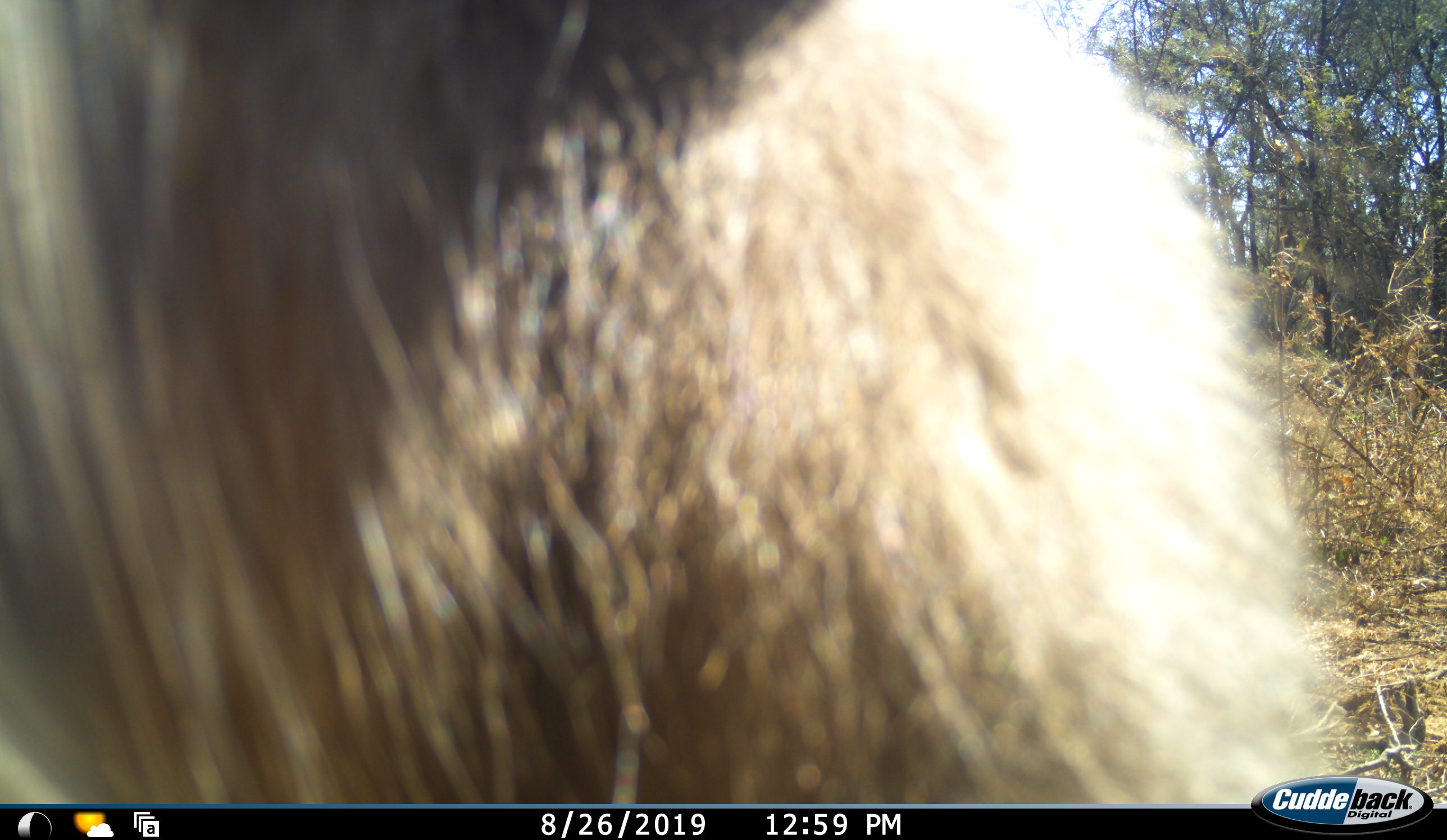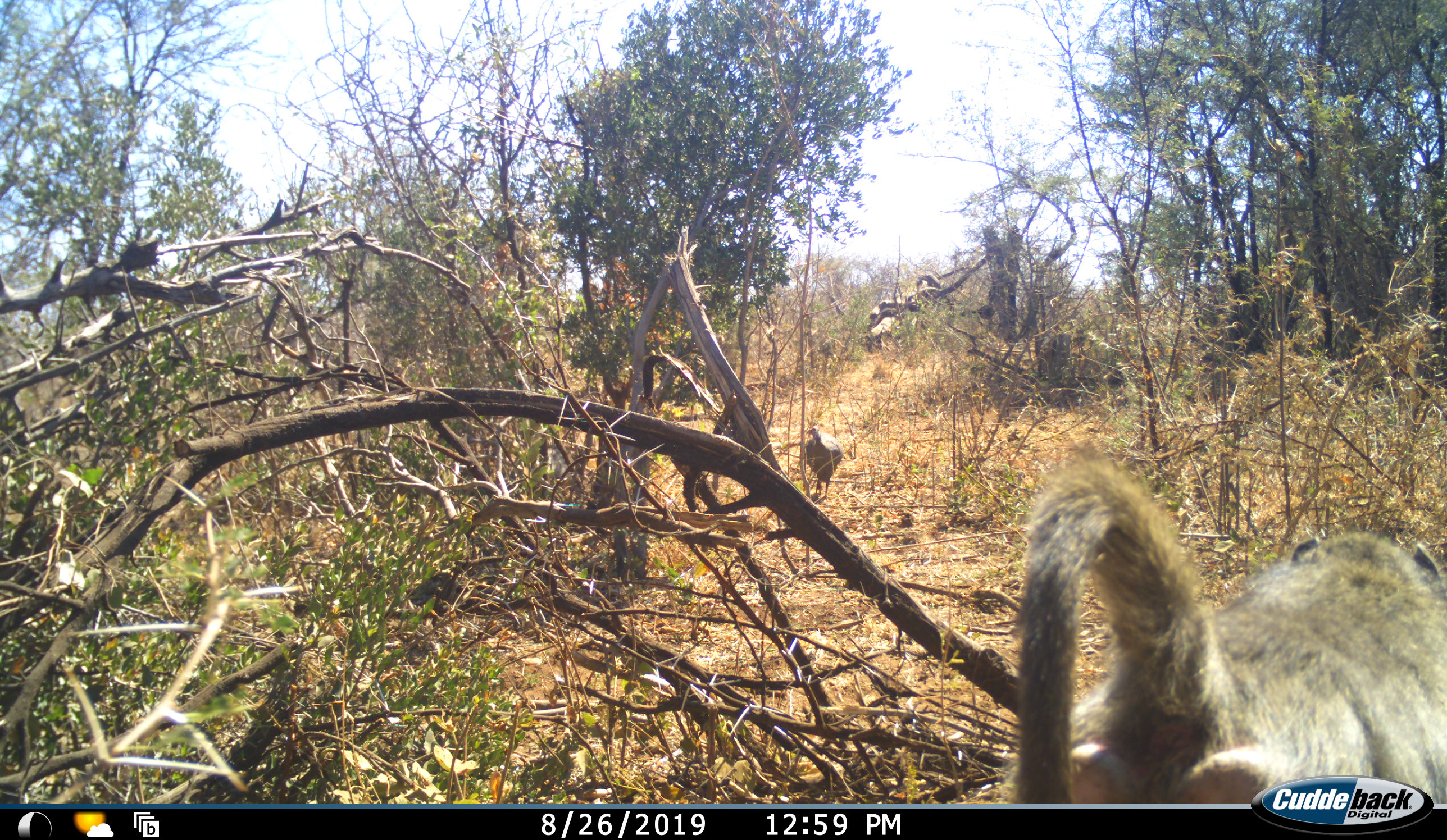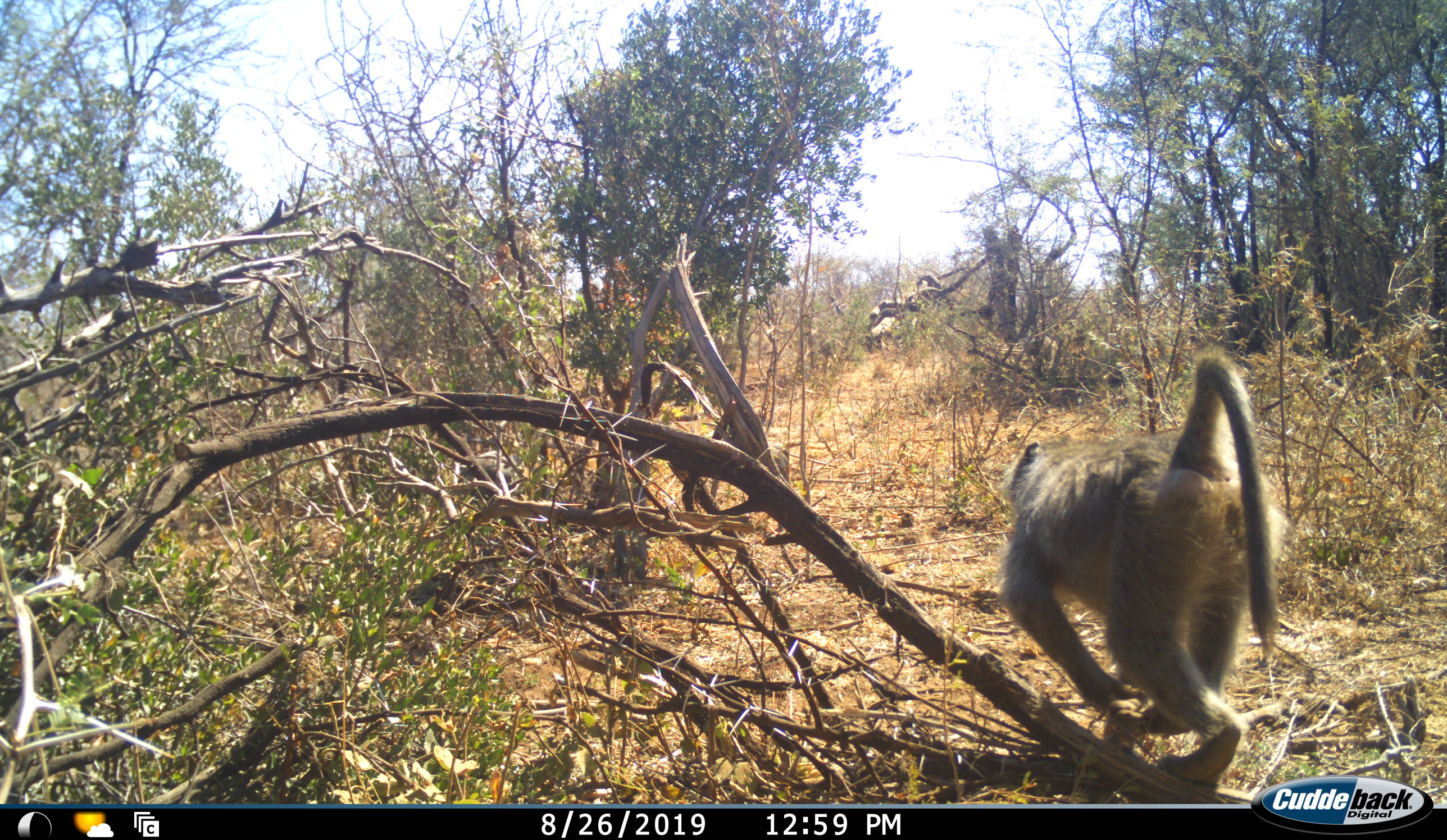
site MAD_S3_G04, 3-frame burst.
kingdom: Animalia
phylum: Chordata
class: Mammalia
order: Primates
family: Cercopithecidae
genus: Papio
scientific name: Papio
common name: baboon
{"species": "baboon (Papio)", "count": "1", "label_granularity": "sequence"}